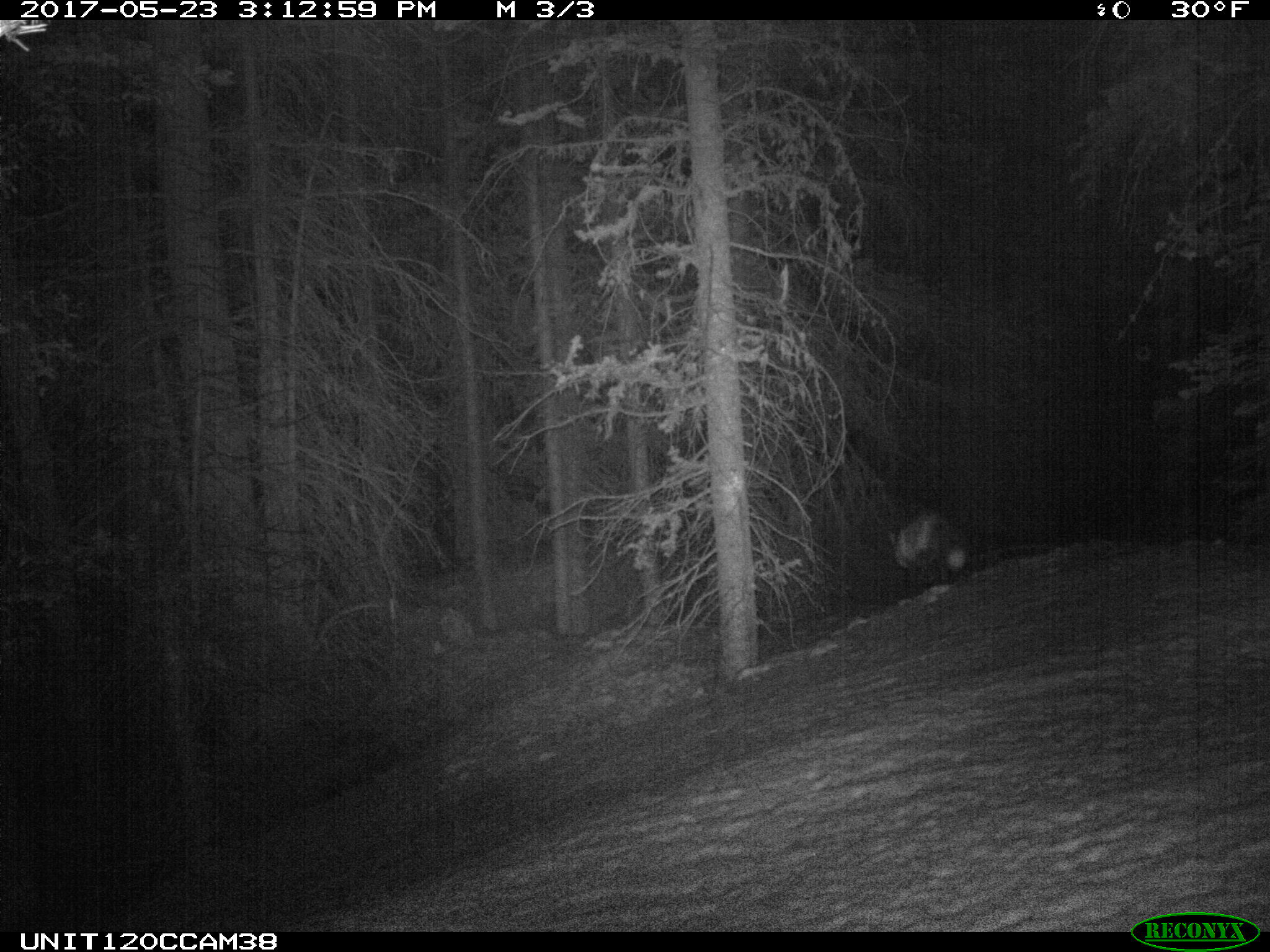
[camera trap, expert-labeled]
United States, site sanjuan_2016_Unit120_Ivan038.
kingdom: Animalia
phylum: Chordata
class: Mammalia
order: Carnivora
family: Canidae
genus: Vulpes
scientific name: Vulpes vulpes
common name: red fox